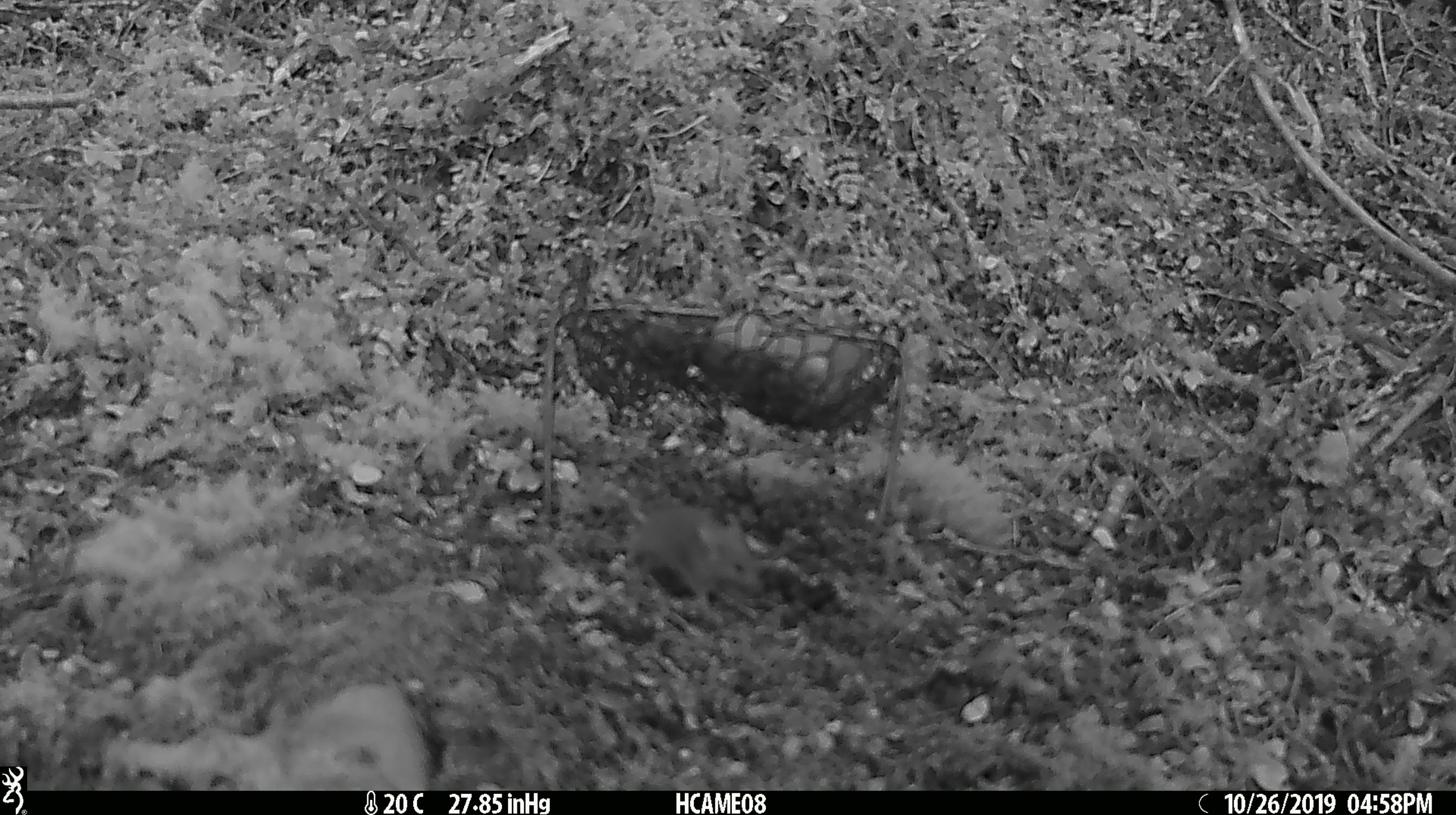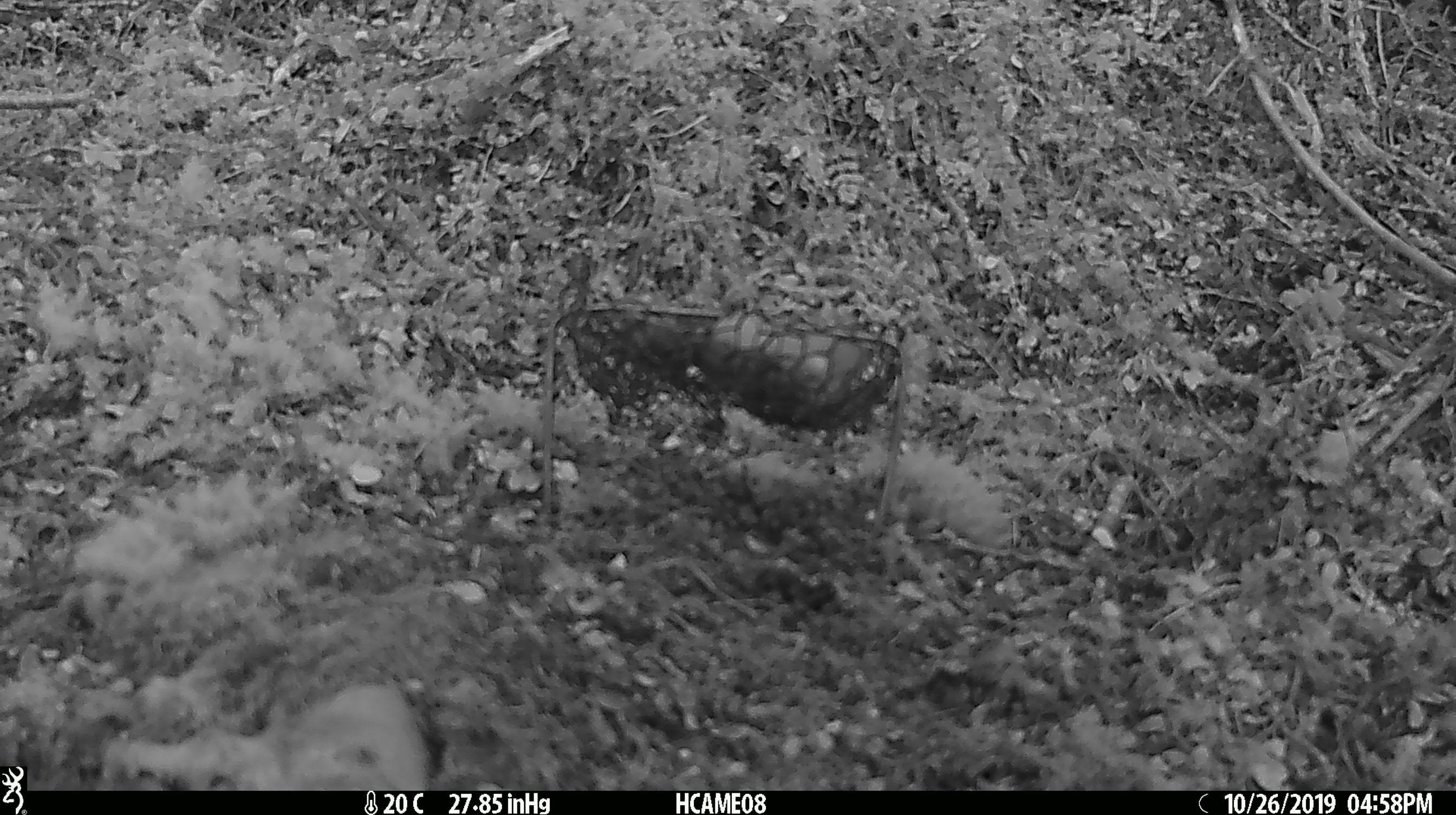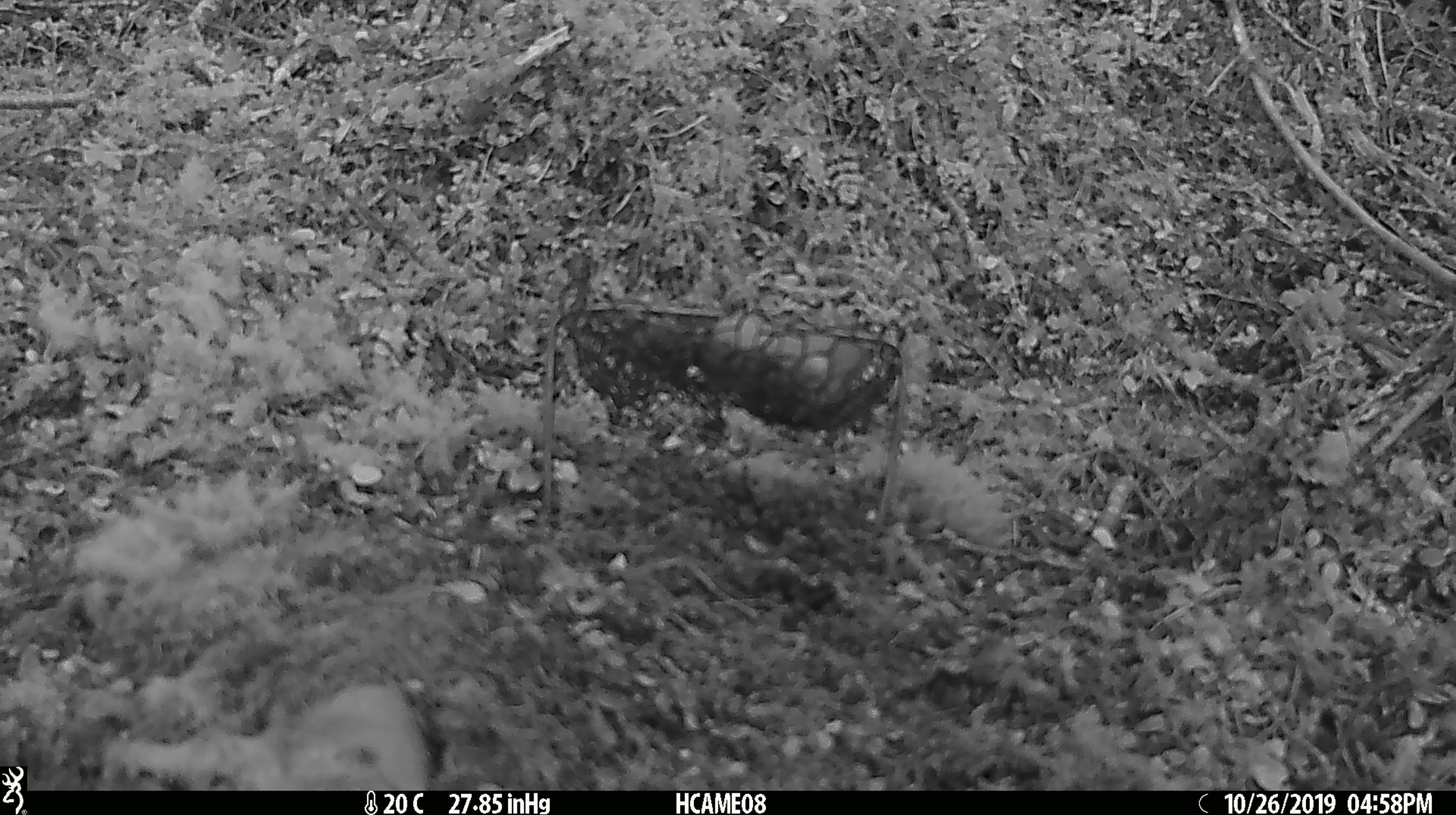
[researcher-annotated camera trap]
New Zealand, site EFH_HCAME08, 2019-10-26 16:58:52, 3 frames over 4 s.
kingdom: Animalia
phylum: Chordata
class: Mammalia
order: Rodentia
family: Muridae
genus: Mus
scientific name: Mus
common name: mouse